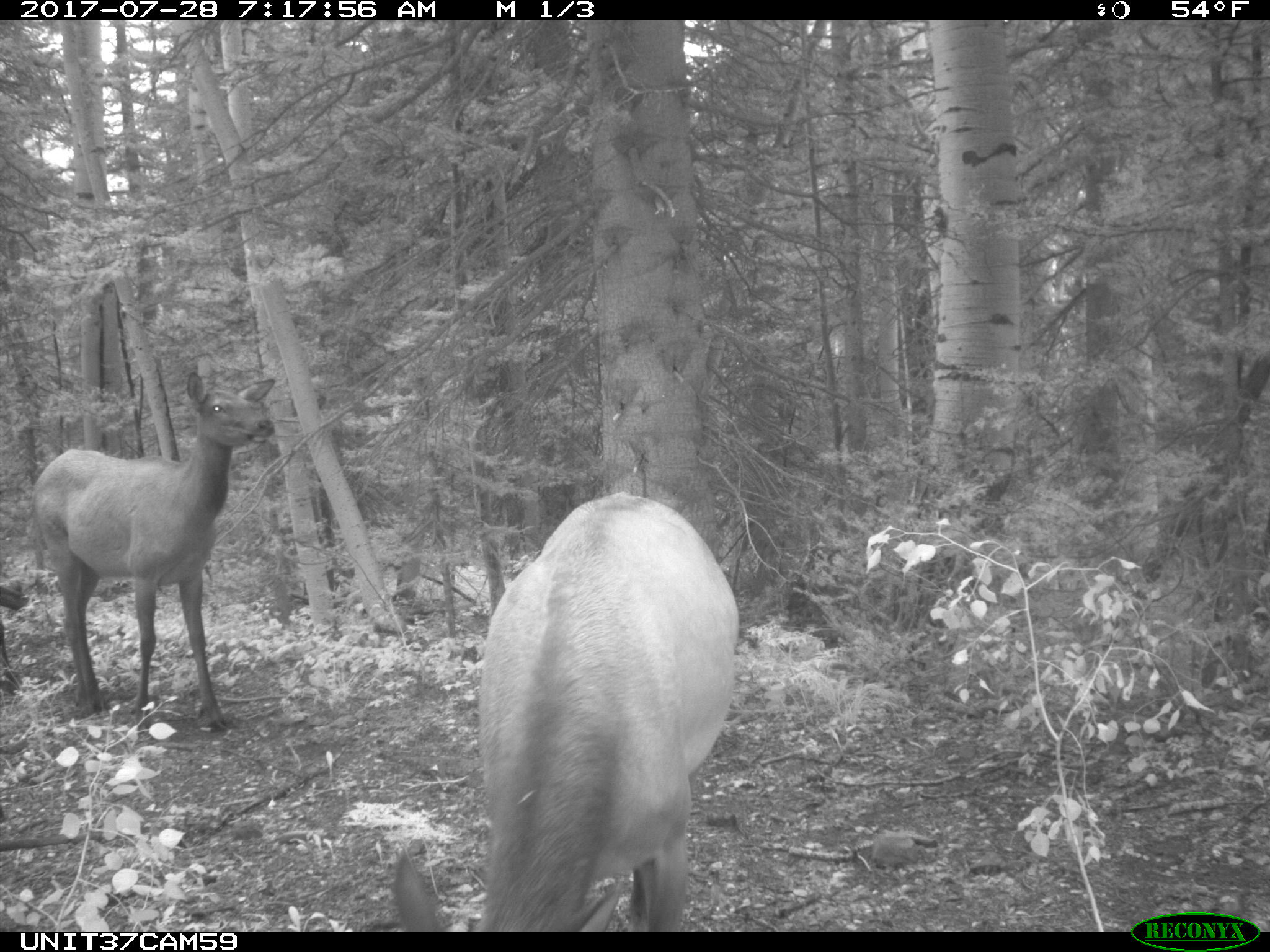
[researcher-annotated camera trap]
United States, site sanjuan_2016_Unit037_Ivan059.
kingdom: Animalia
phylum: Chordata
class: Mammalia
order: Artiodactyla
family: Cervidae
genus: Cervus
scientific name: Cervus elaphus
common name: red deer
Cervus elaphus (red deer).